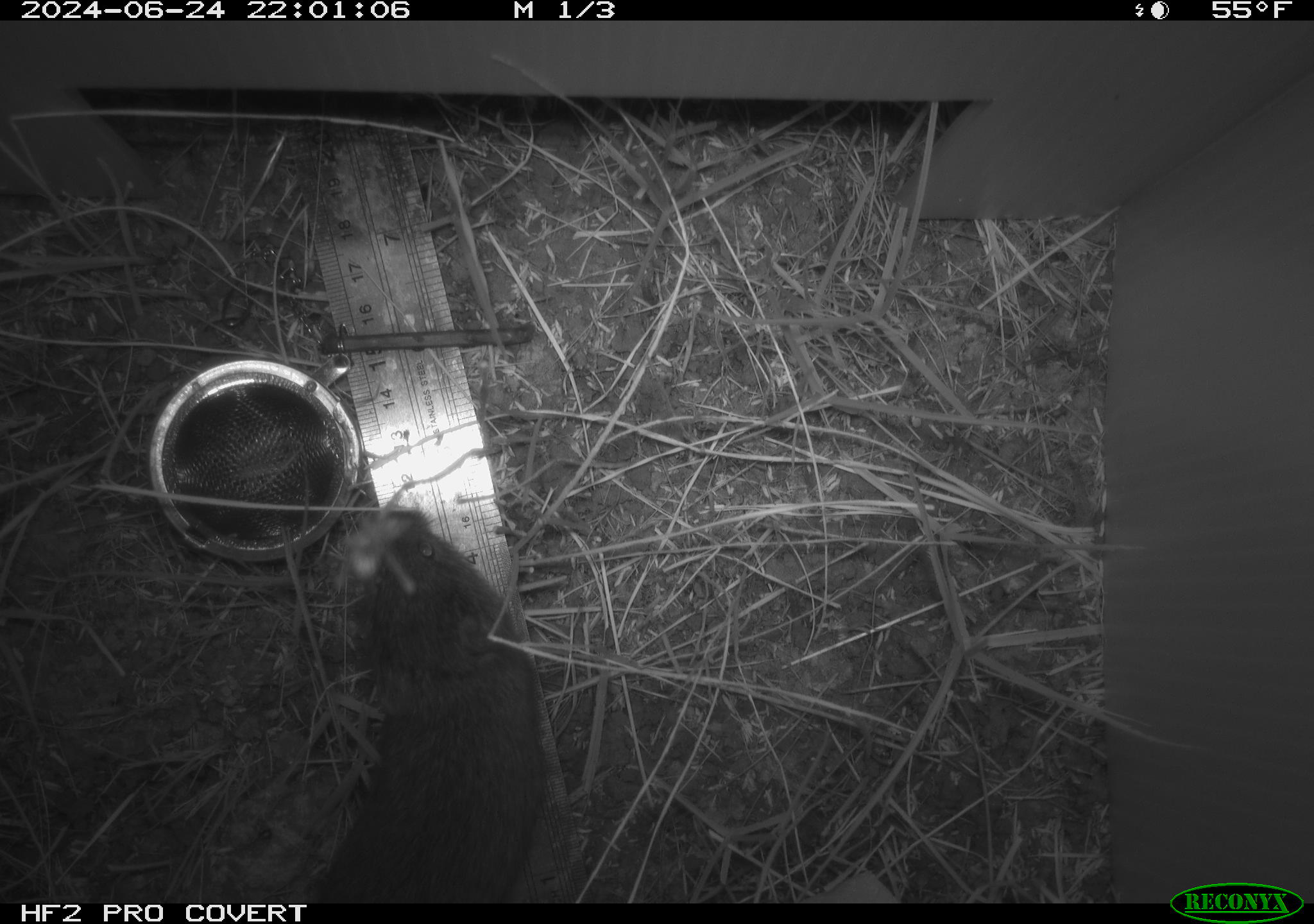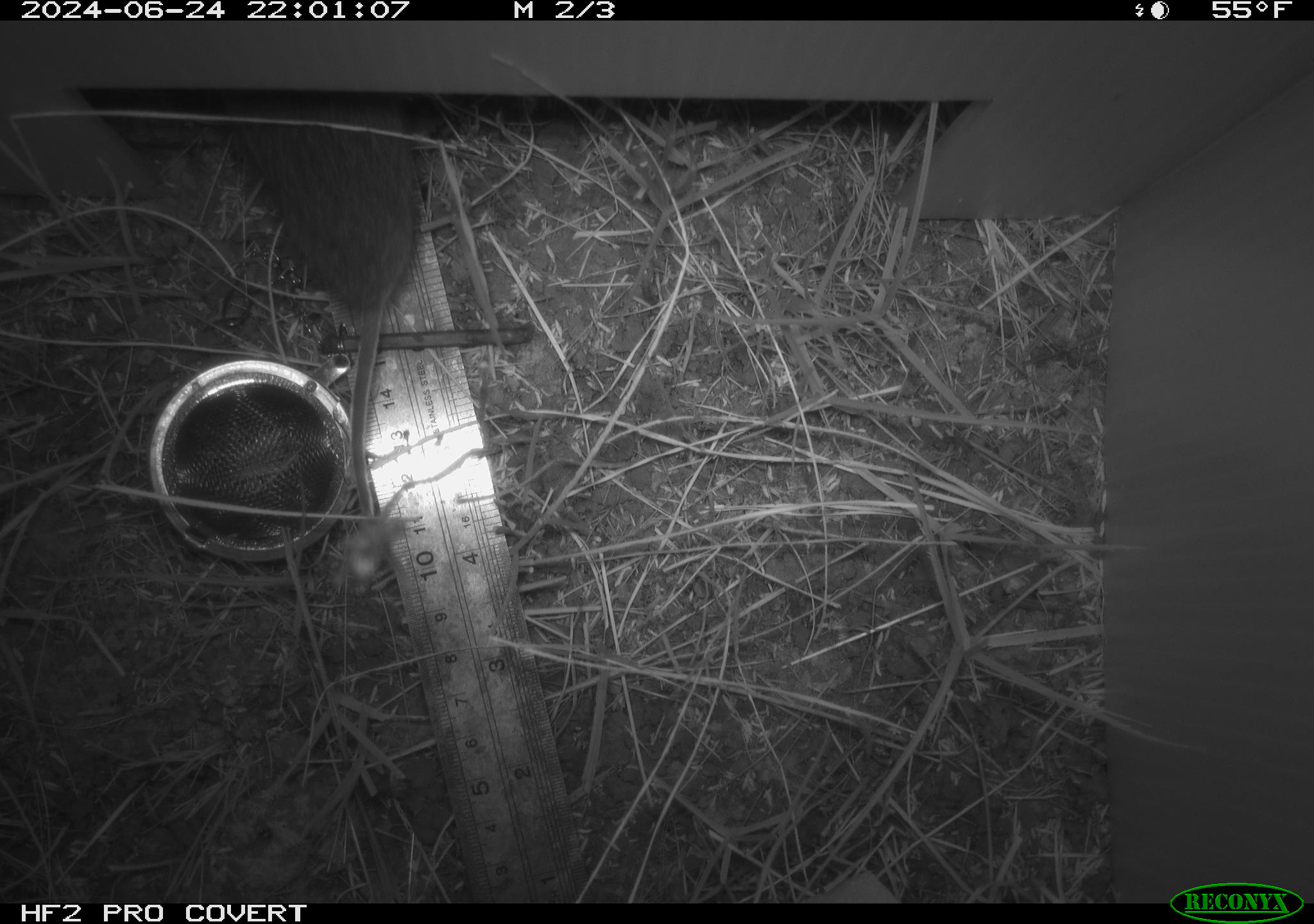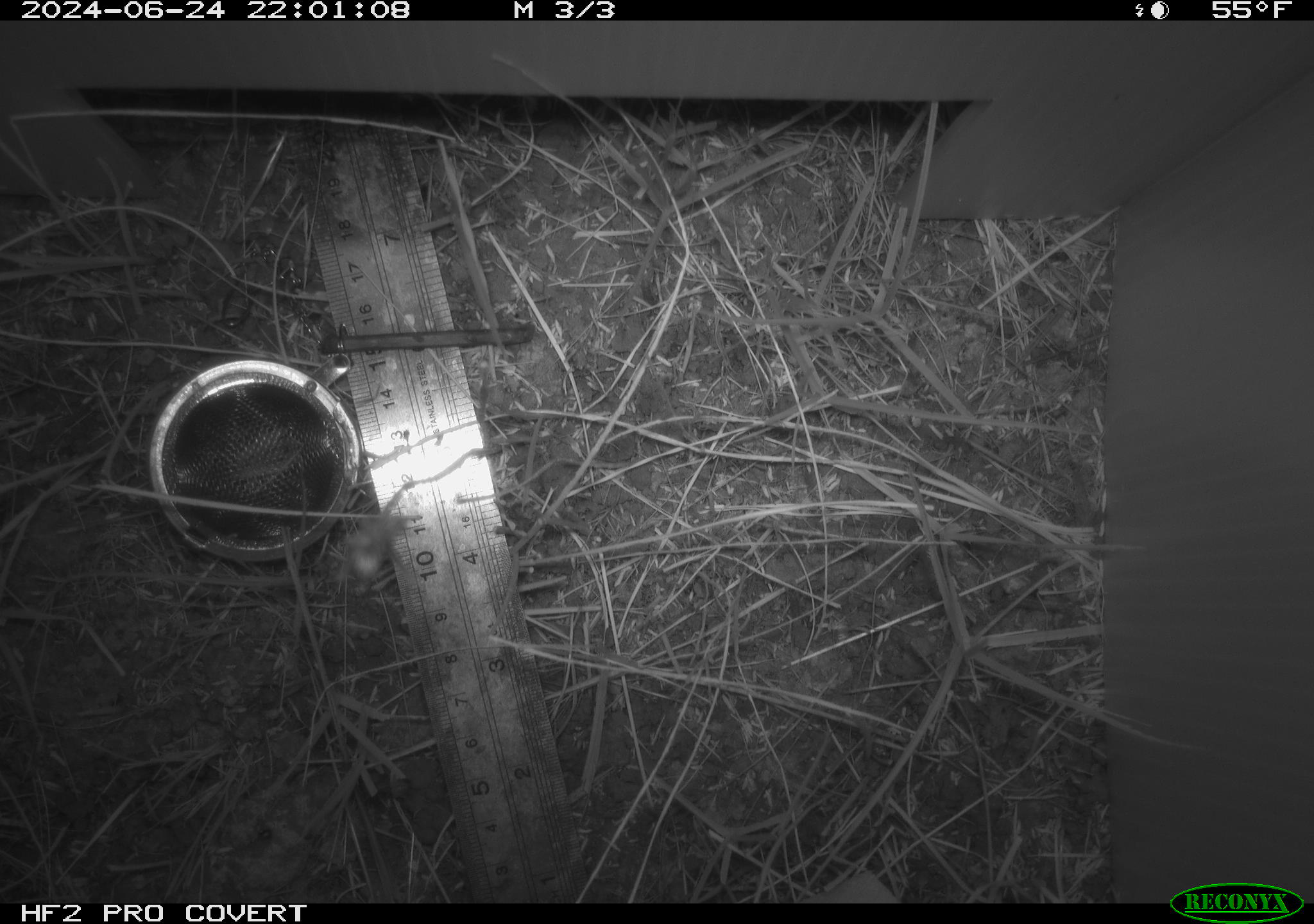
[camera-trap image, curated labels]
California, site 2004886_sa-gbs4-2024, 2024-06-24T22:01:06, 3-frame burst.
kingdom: Animalia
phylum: Chordata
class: Mammalia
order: Rodentia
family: Cricetidae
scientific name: Arvicolinae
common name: voles, lemmings, and muskrats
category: arvicolinae subfamily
Arvicolinae subfamily (voles, lemmings, and muskrats) (Arvicolinae).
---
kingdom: Animalia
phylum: Chordata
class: Mammalia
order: Rodentia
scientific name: Rodentia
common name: mouse species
Mouse species (Rodentia).